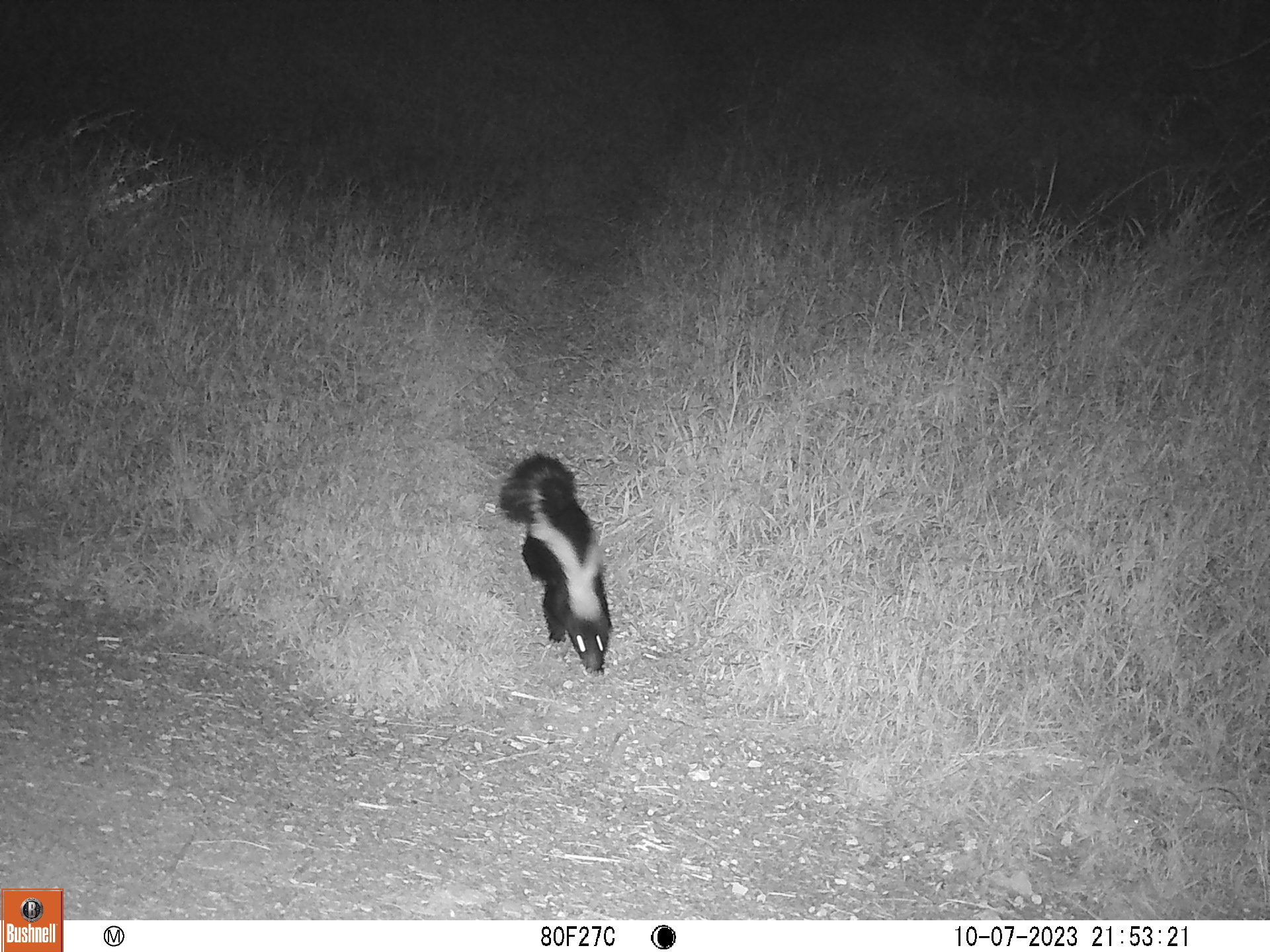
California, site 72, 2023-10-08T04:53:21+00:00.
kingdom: Animalia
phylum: Chordata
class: Mammalia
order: Carnivora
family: Mephitidae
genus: Mephitis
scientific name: Mephitis mephitis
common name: striped skunk